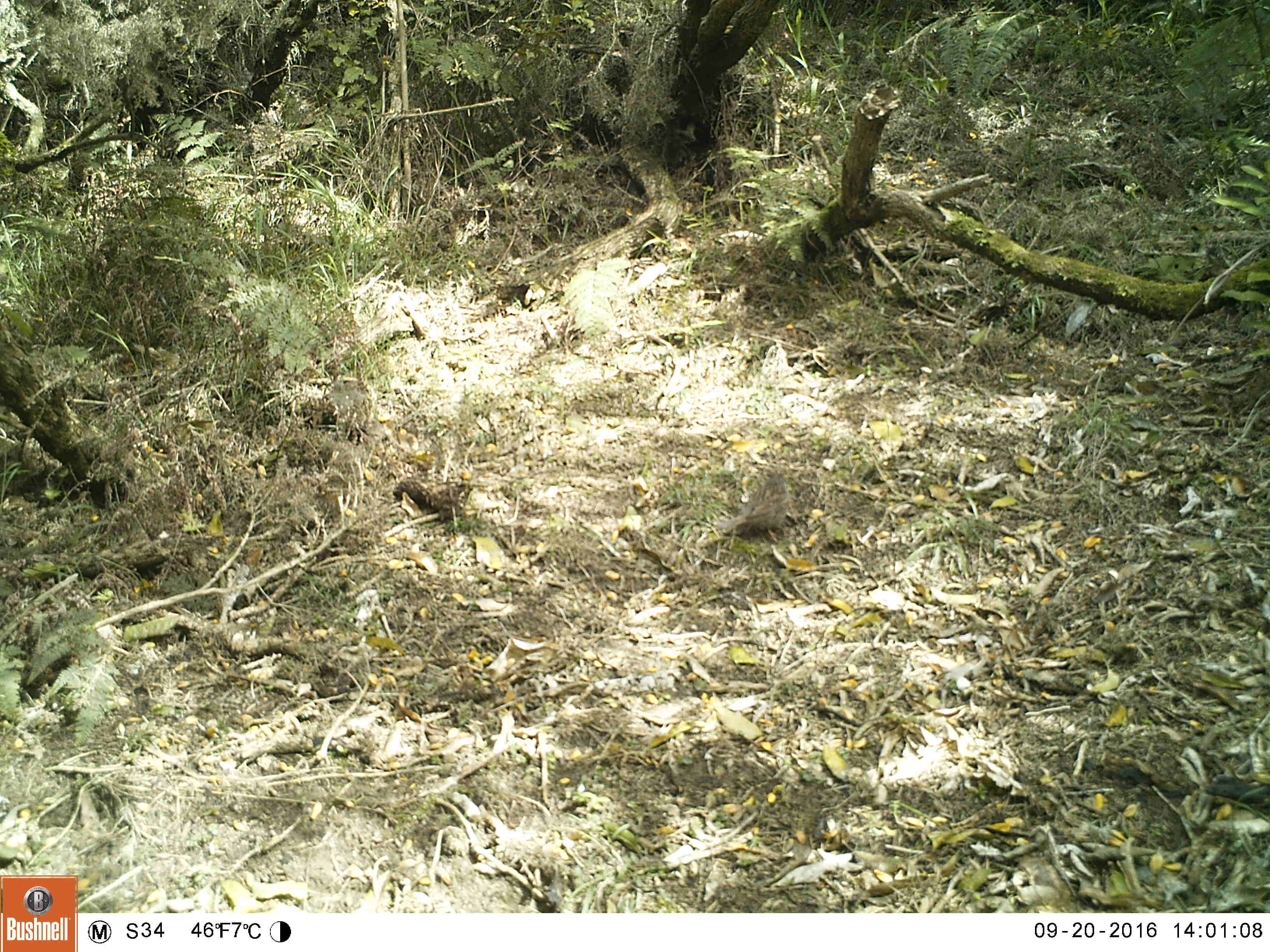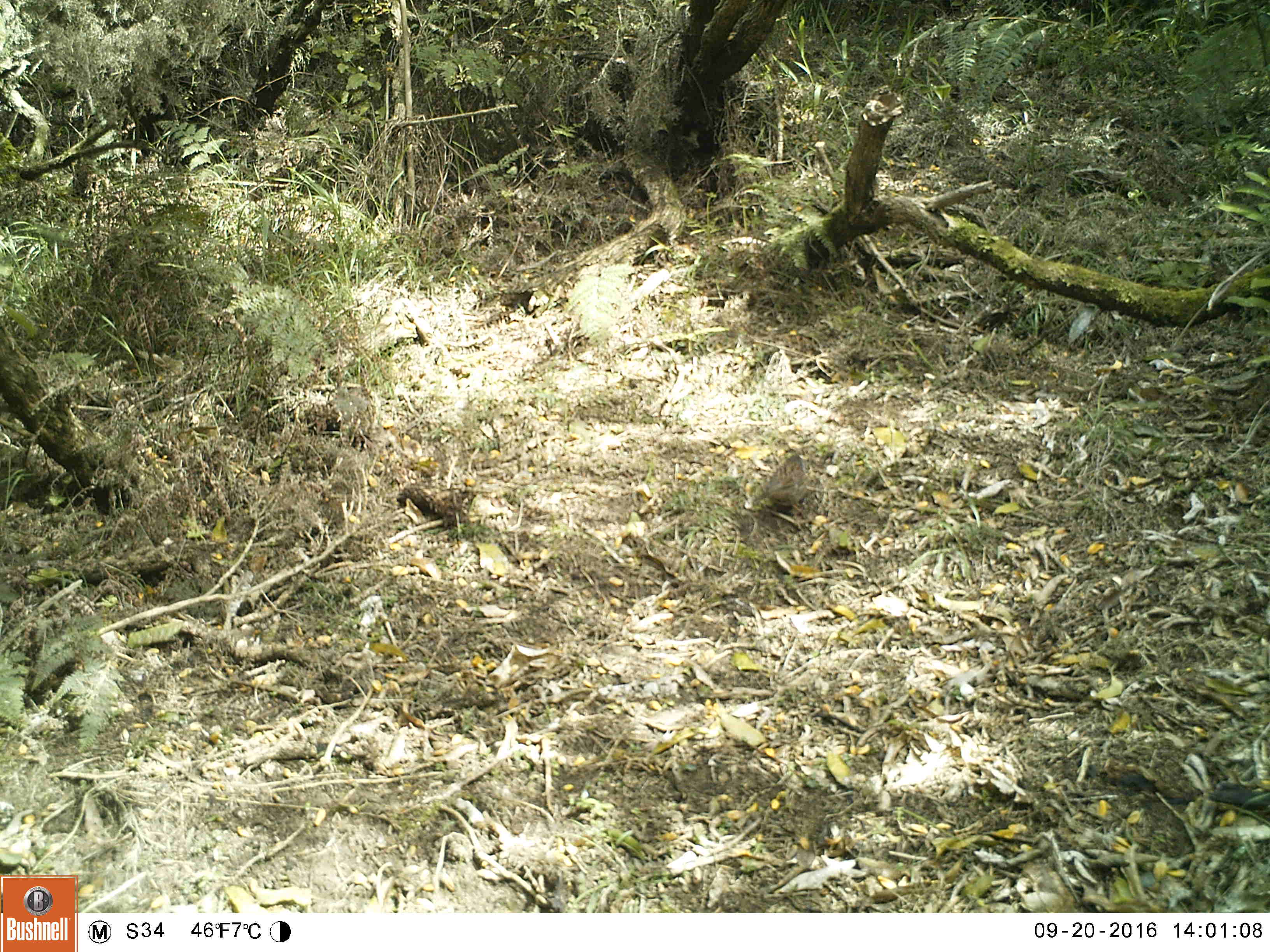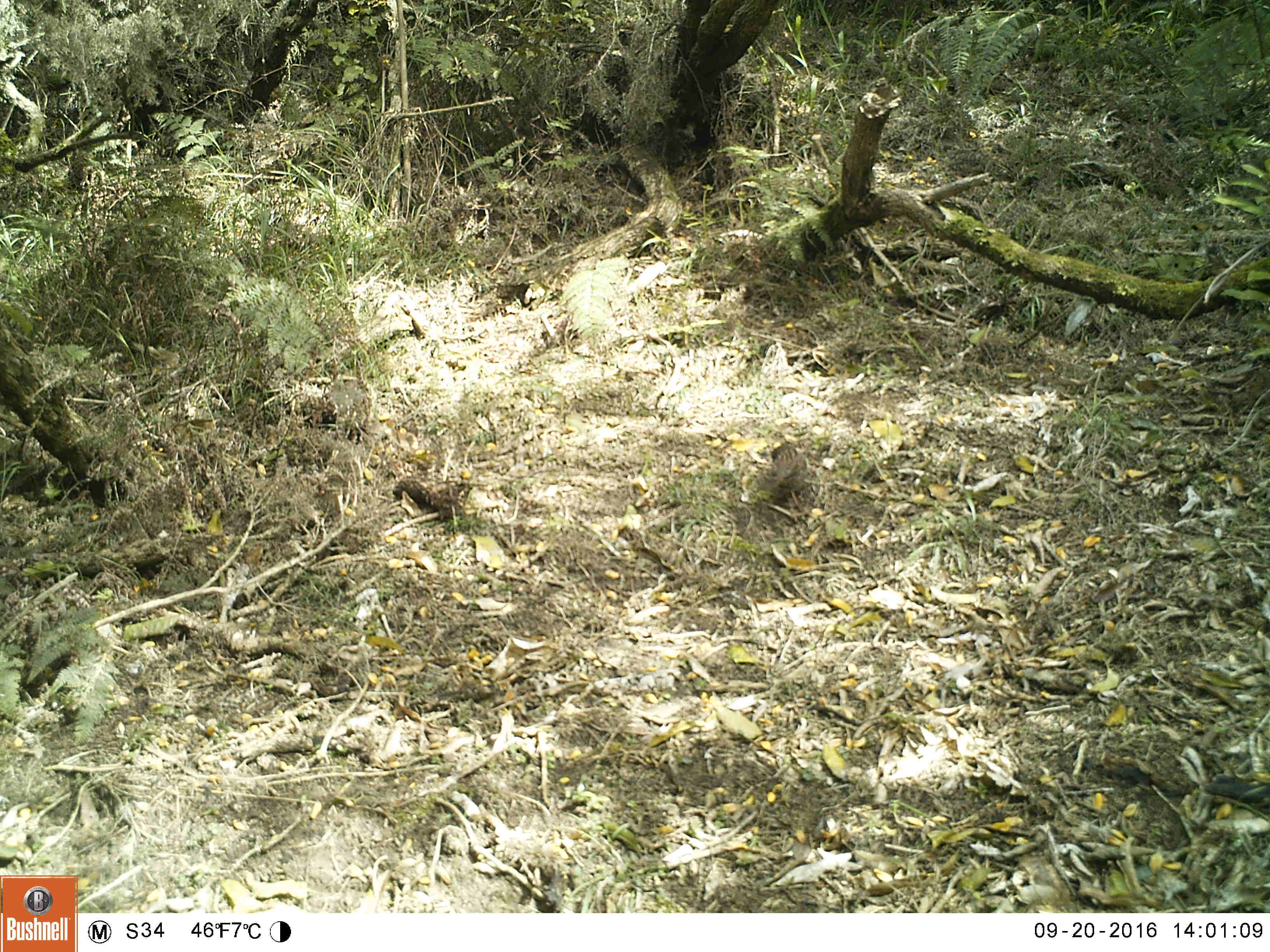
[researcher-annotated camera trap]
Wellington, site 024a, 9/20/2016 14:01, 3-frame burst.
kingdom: Animalia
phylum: Chordata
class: Aves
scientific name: Aves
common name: bird